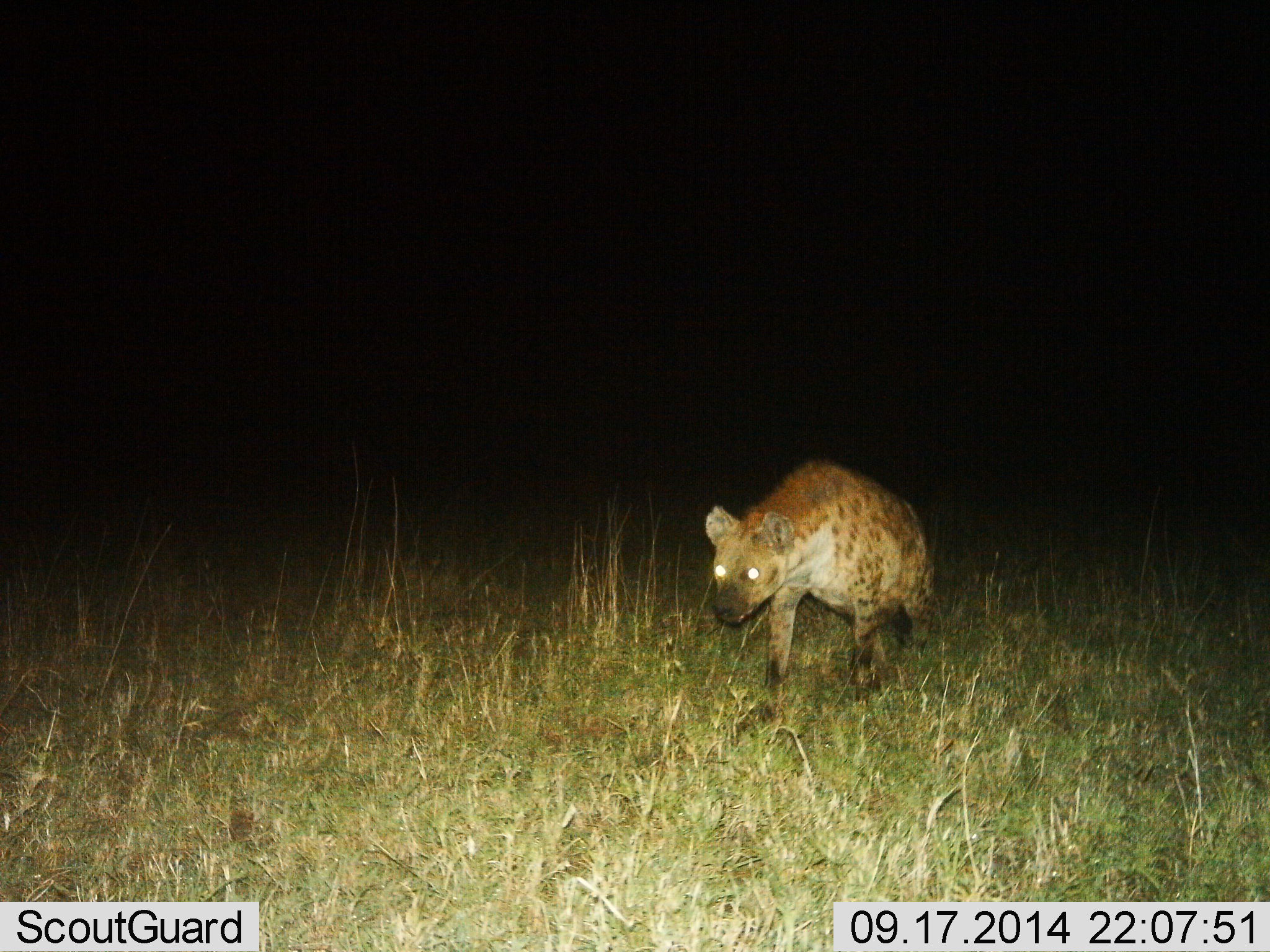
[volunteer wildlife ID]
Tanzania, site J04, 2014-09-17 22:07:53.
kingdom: Animalia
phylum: Chordata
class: Mammalia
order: Carnivora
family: Hyaenidae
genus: Crocuta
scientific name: Crocuta crocuta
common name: spotted hyena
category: hyenaspotted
Hyenaspotted (spotted hyena) (Crocuta crocuta), count 1. Behavior (volunteer vote fractions): standing 20%, resting 0%, moving 80%, interacting 10%. Young present (vote fraction): 0%. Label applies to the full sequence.